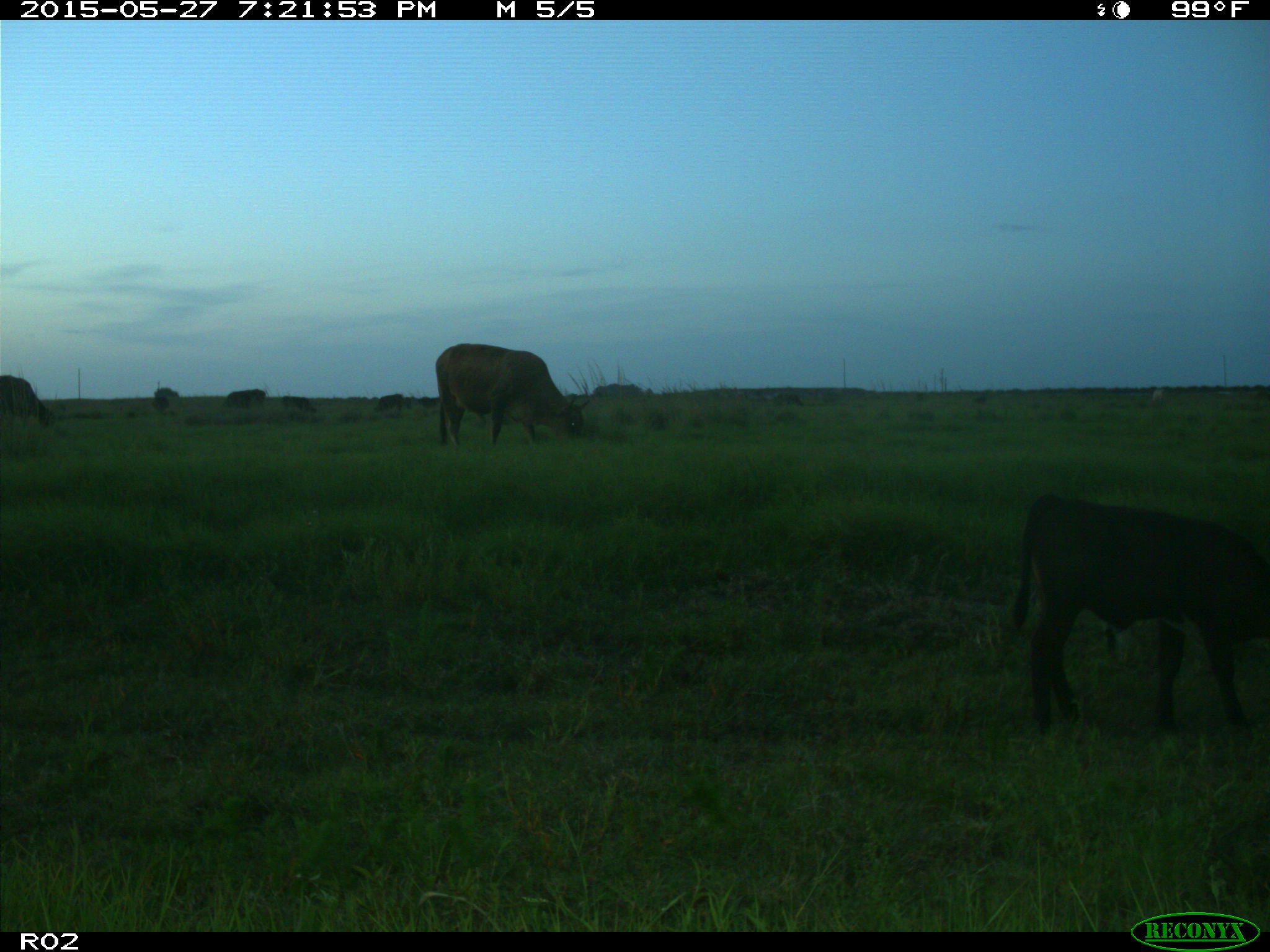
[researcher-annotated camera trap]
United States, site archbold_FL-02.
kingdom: Animalia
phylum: Chordata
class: Mammalia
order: Artiodactyla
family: Bovidae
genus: Bos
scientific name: Bos taurus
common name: domestic cow